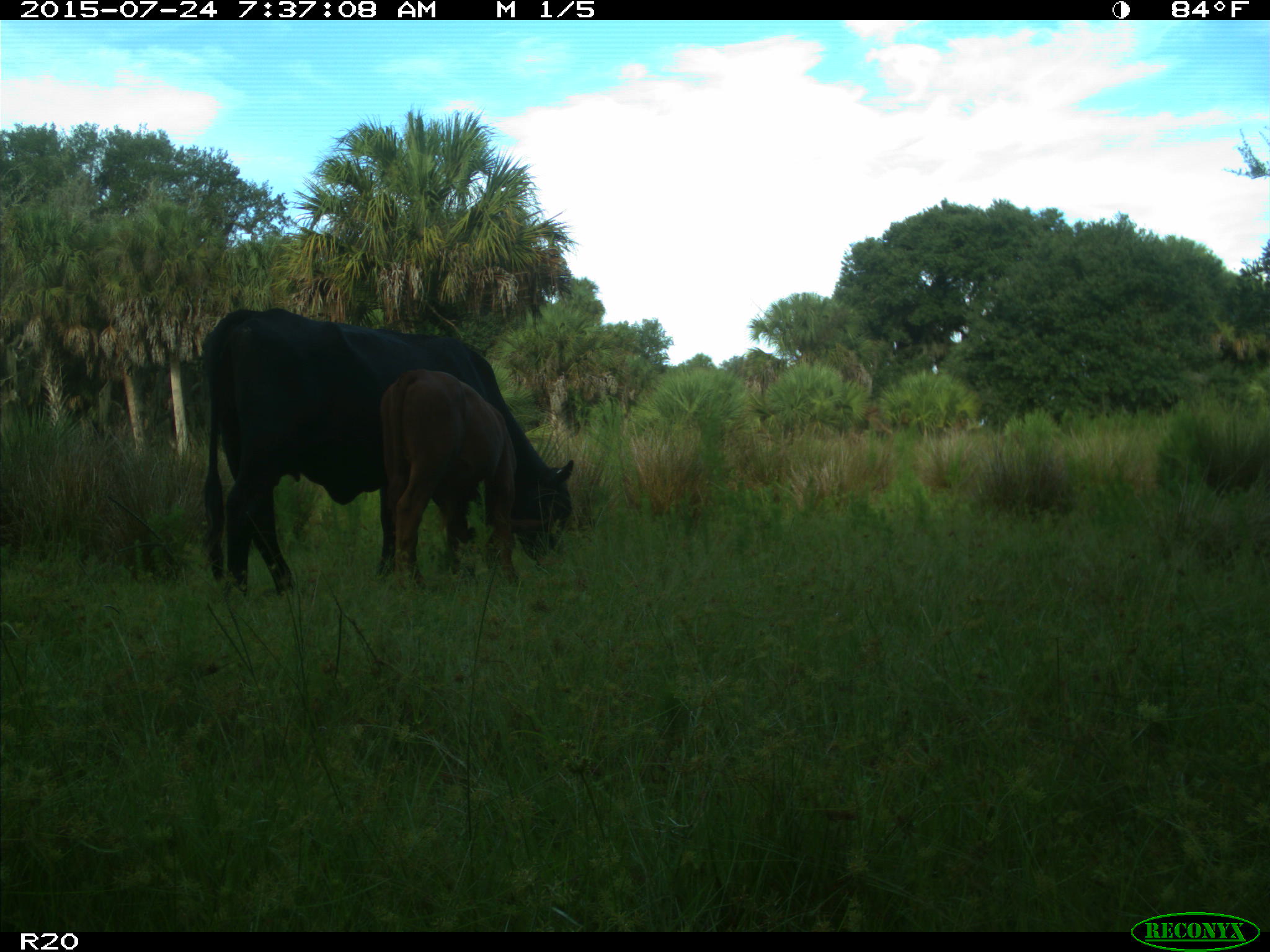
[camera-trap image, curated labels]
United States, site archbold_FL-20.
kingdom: Animalia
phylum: Chordata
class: Mammalia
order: Artiodactyla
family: Bovidae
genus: Bos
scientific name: Bos taurus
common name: domestic cow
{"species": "Bos taurus (domestic cow)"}